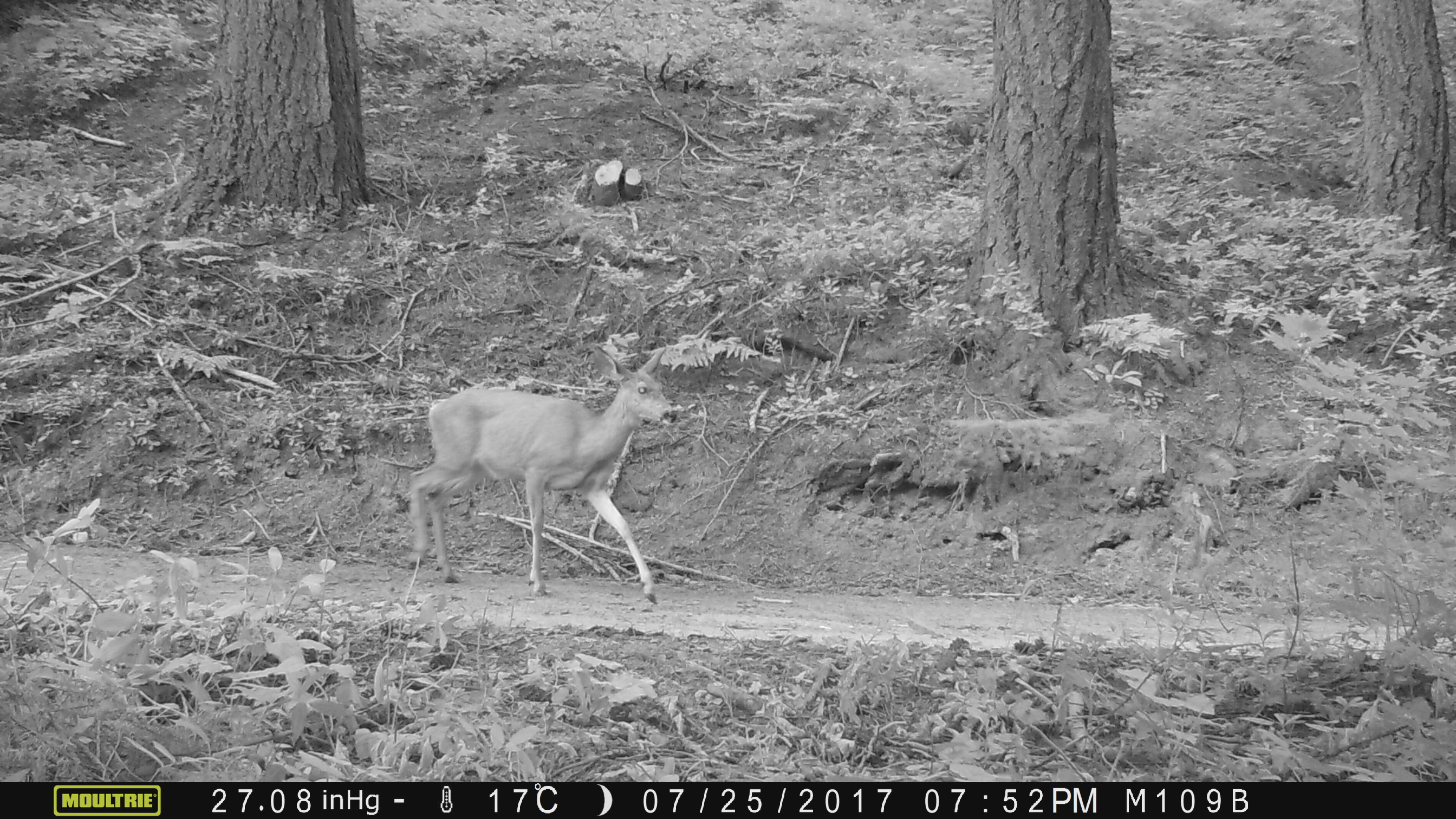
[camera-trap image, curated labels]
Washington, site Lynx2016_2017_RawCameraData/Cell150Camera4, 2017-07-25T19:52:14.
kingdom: Animalia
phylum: Chordata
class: Mammalia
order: Artiodactyla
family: Cervidae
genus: Odocoileus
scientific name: Odocoileus hemionus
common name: mule deer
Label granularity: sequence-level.